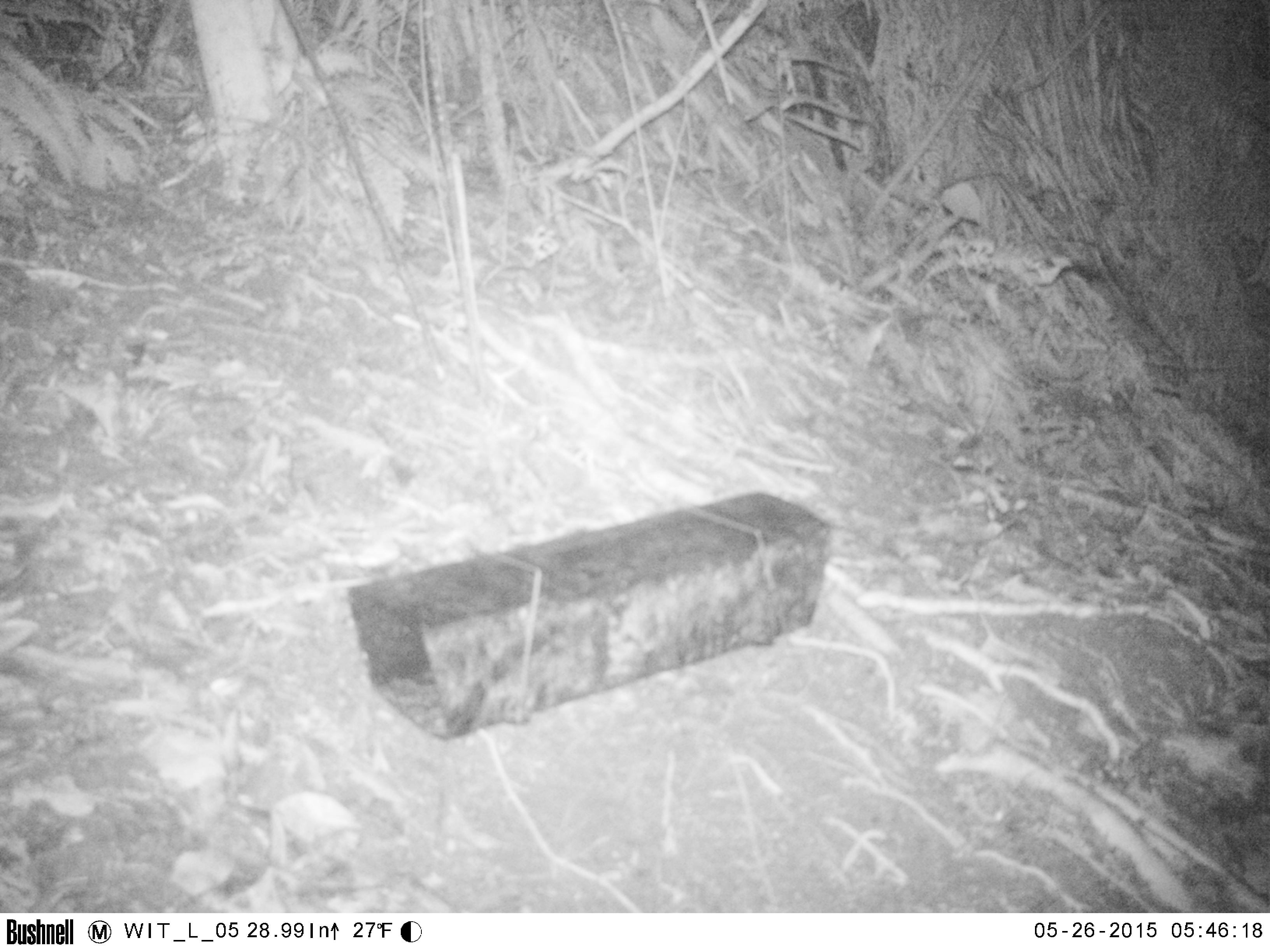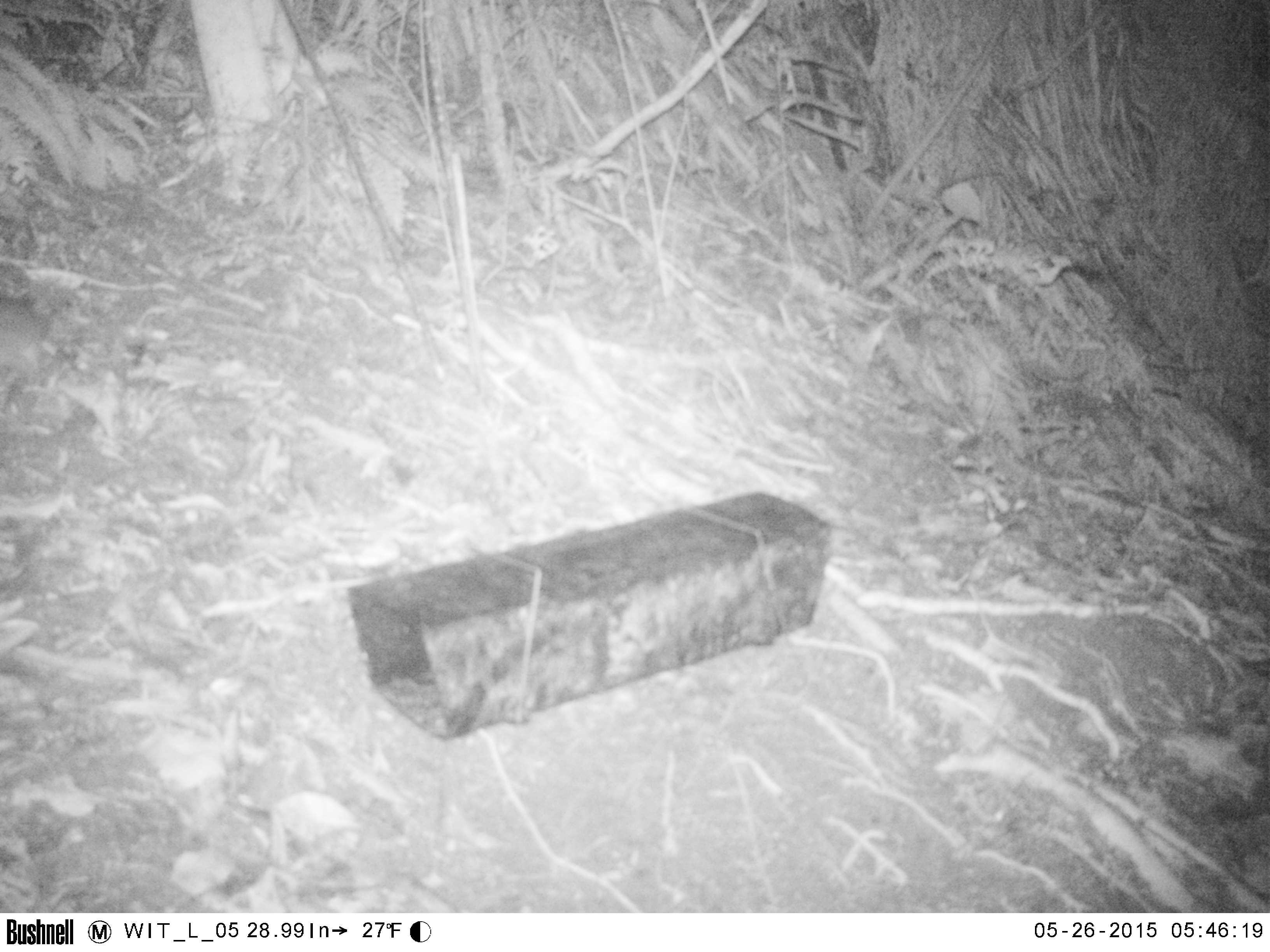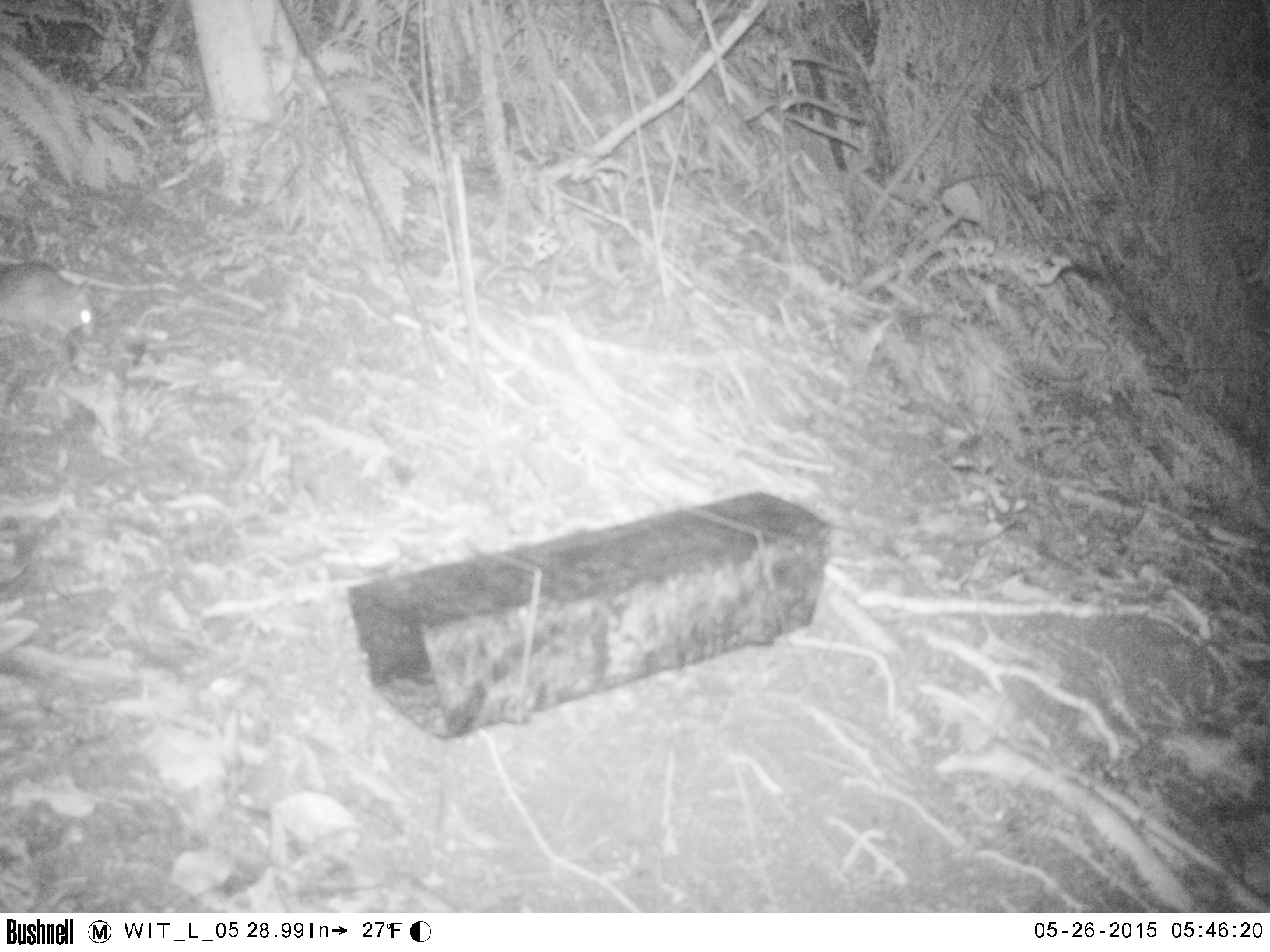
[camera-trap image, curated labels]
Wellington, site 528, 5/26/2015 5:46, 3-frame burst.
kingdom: Animalia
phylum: Chordata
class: Mammalia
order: Rodentia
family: Muridae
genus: Rattus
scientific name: Rattus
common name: rat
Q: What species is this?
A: Rat (Rattus).